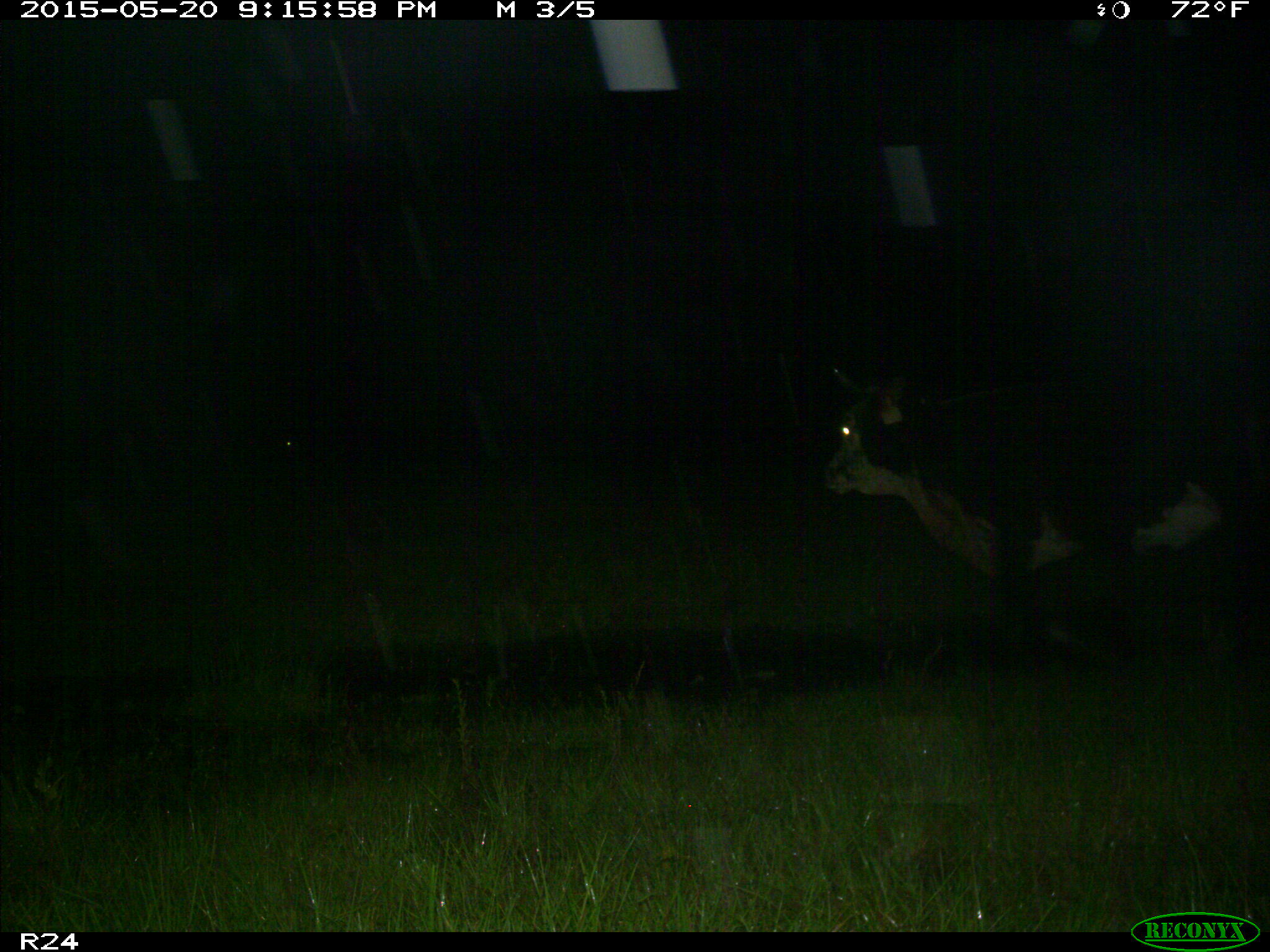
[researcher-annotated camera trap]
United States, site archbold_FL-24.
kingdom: Animalia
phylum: Chordata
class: Mammalia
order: Artiodactyla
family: Bovidae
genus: Bos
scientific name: Bos taurus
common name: domestic cow